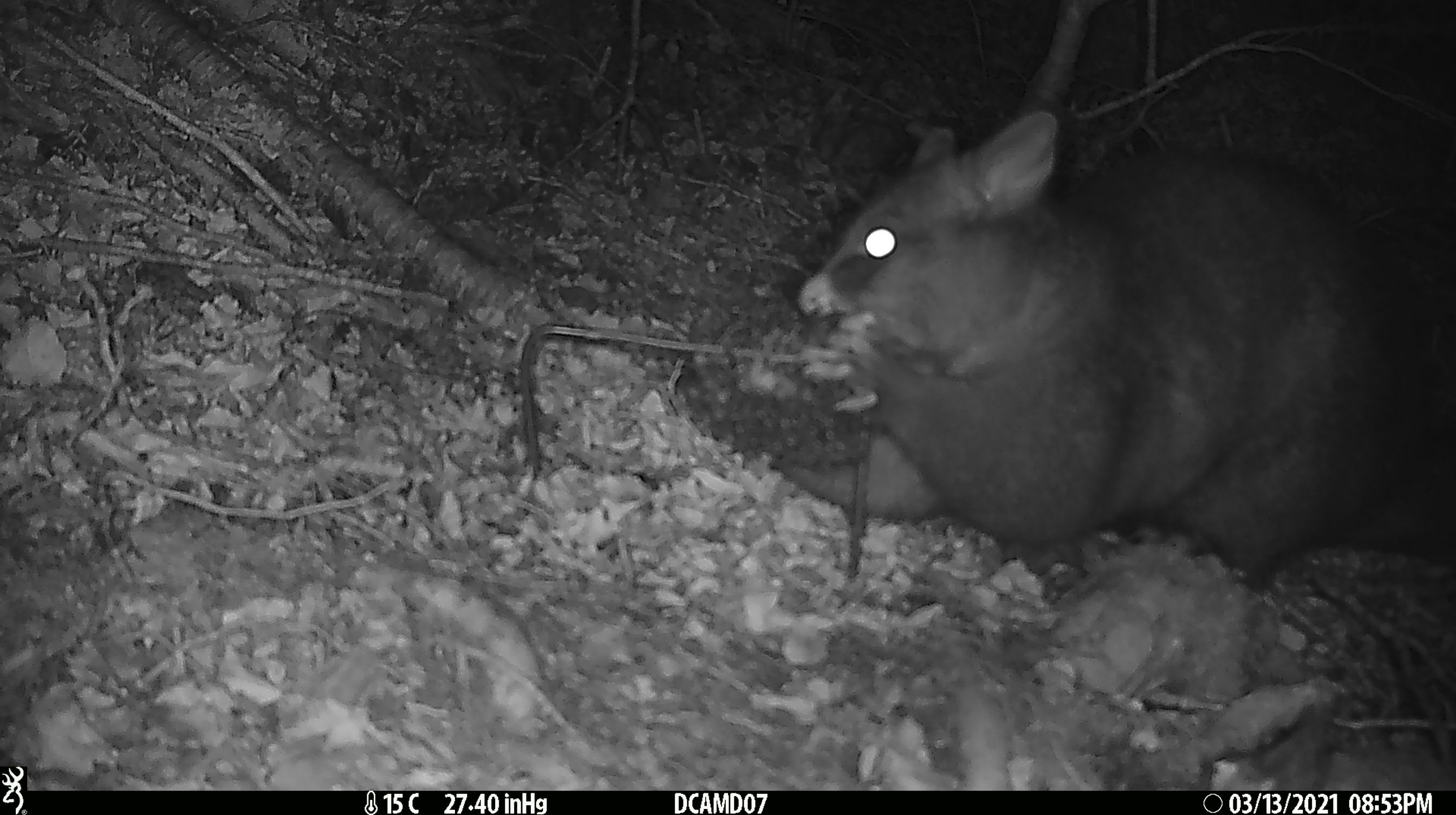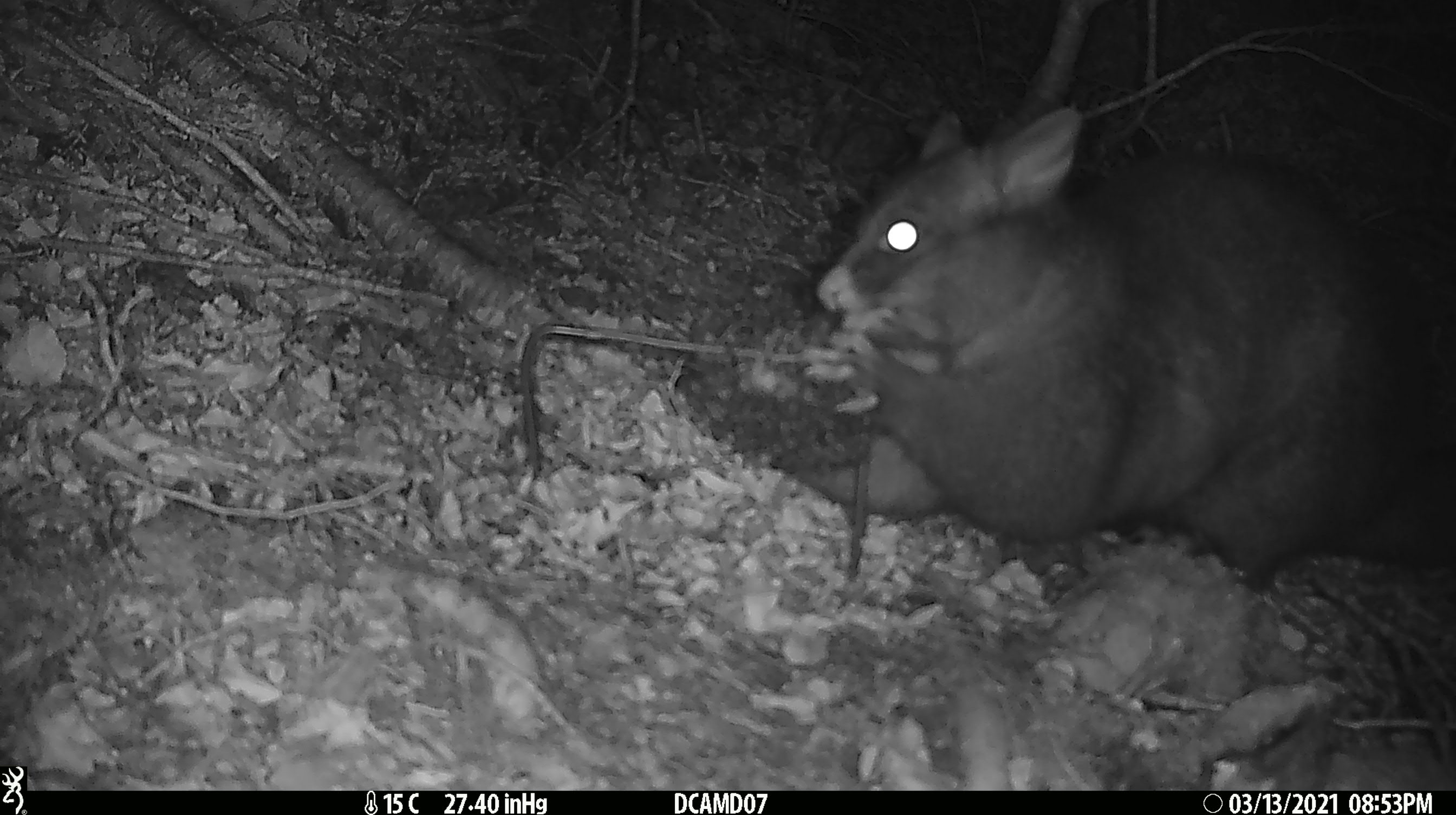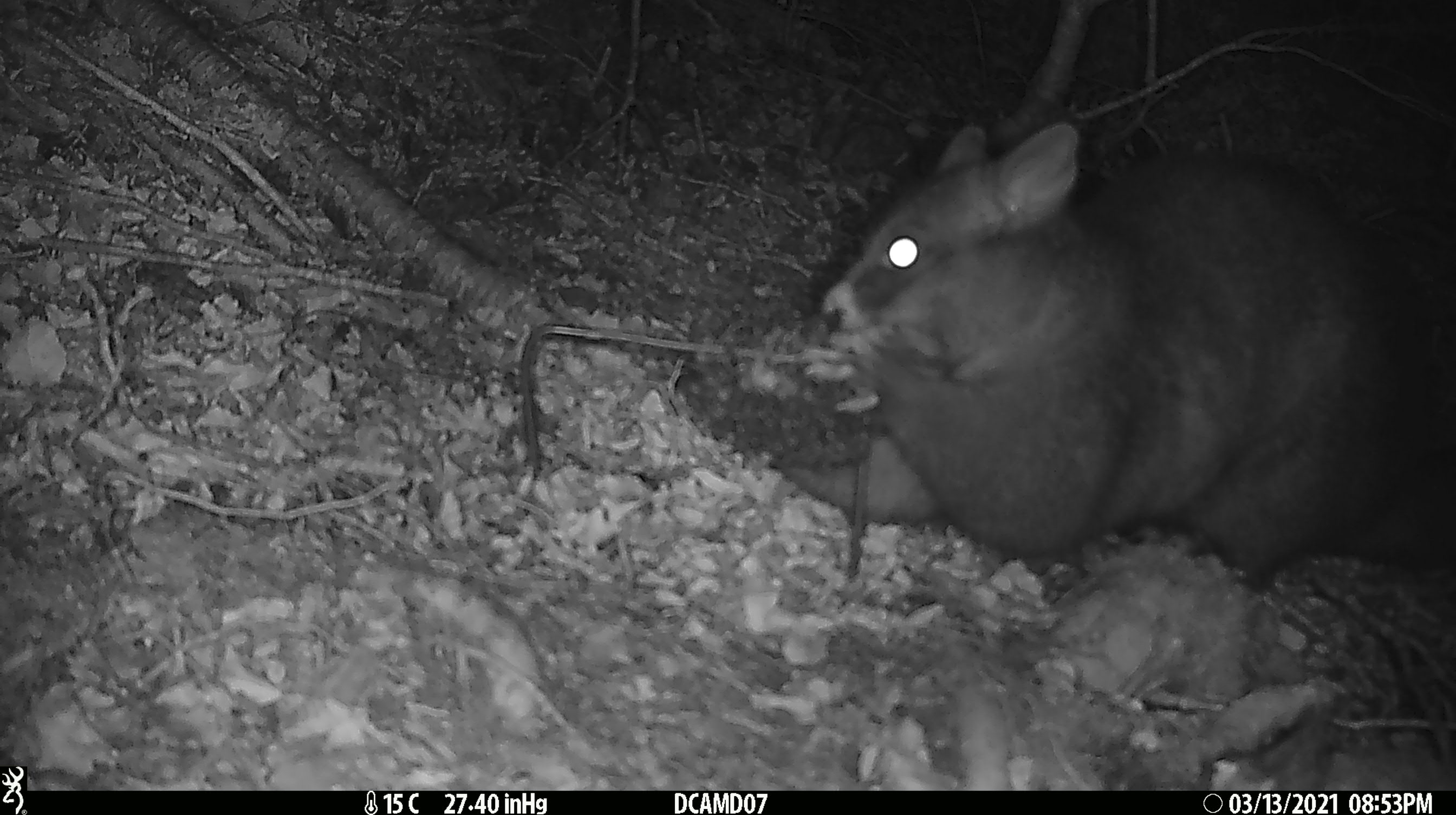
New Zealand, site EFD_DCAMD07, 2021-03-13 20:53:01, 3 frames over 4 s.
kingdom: Animalia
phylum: Chordata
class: Mammalia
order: Diprotodontia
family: Phalangeridae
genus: Trichosurus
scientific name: Trichosurus vulpecula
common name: common brushtail possum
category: possum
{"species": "possum (common brushtail possum) (Trichosurus vulpecula)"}